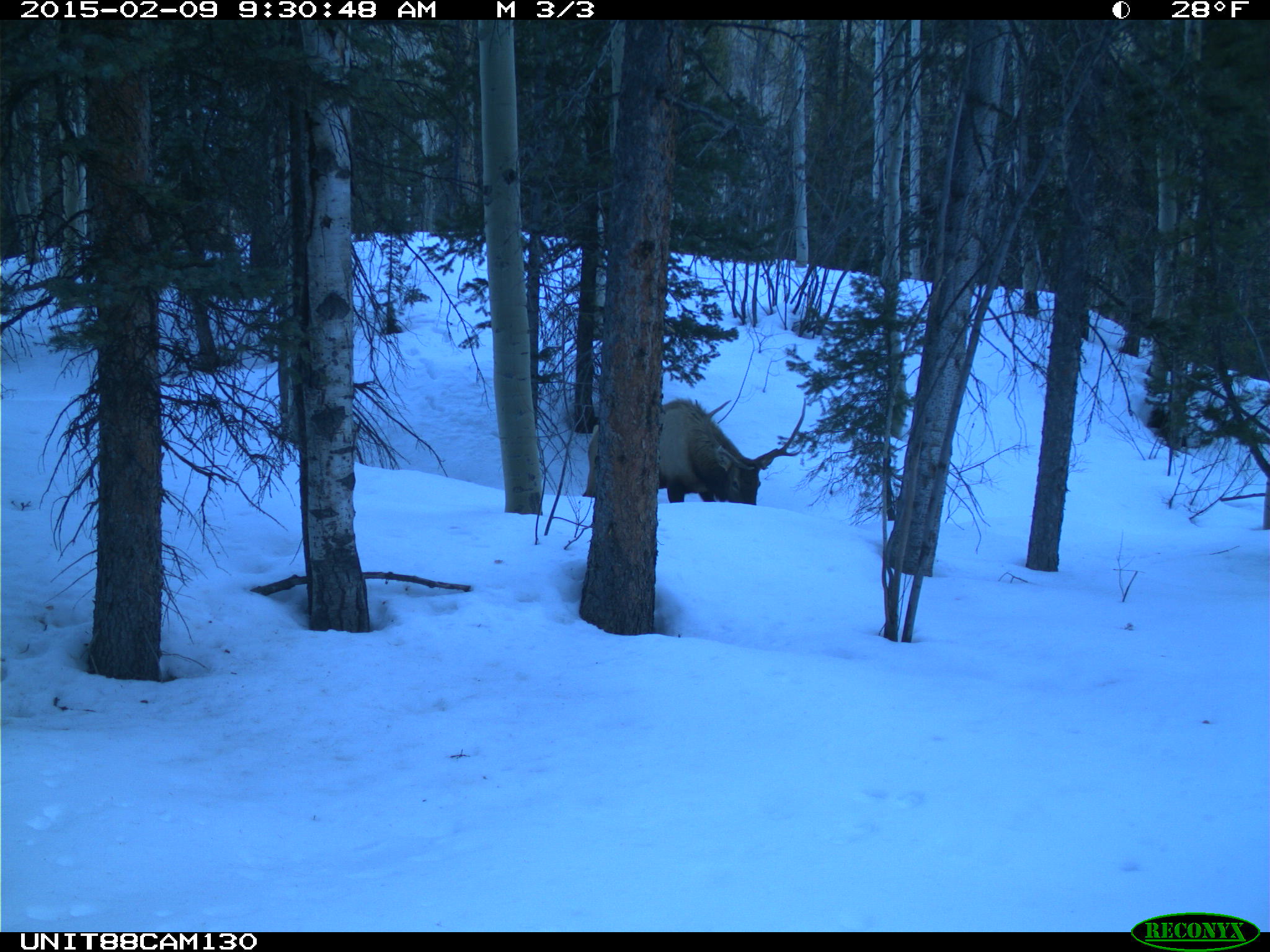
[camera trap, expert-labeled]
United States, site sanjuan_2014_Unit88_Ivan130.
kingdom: Animalia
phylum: Chordata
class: Mammalia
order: Artiodactyla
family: Cervidae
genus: Cervus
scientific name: Cervus elaphus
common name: red deer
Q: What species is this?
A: Cervus elaphus (red deer).